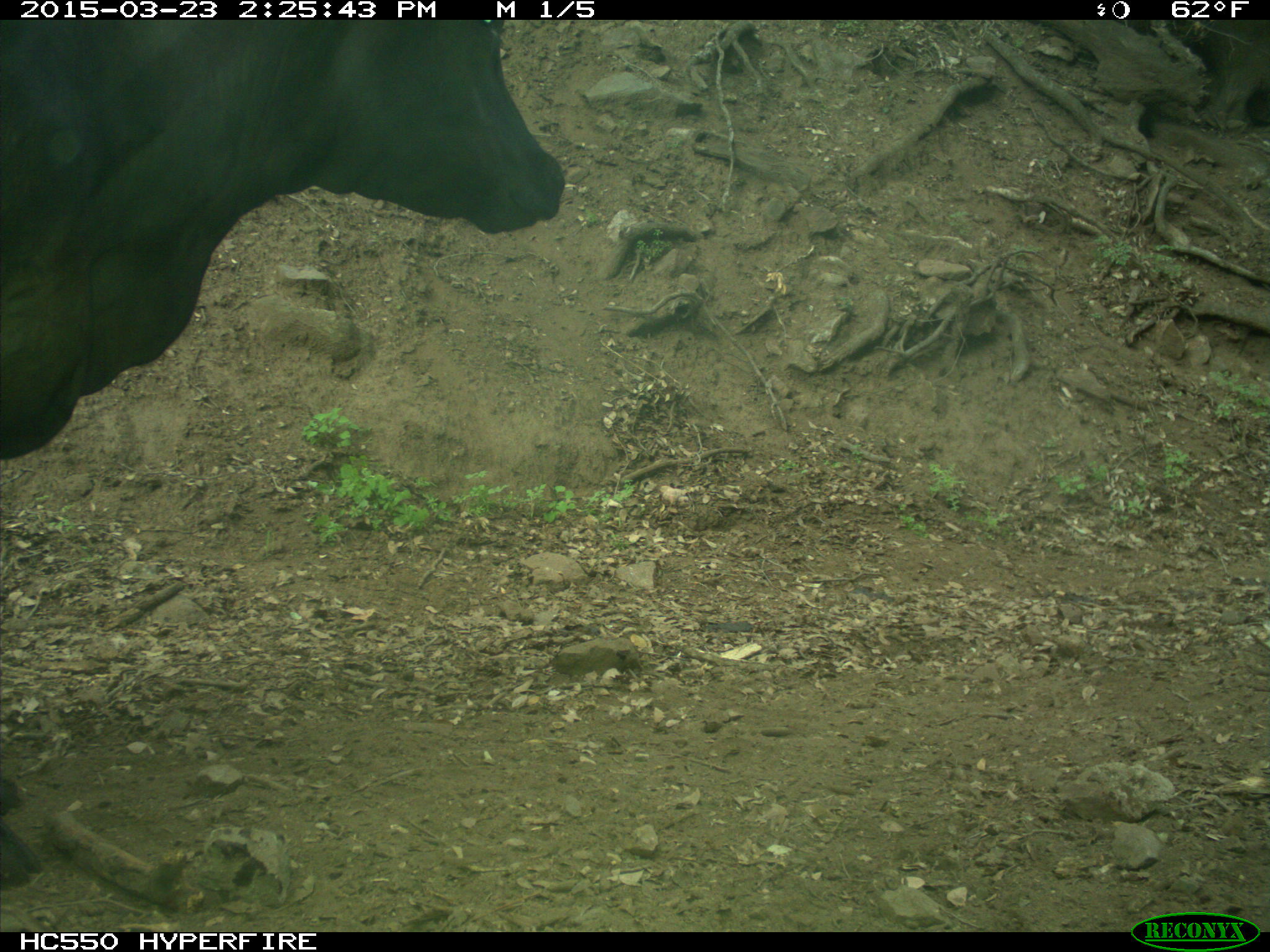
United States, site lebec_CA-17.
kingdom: Animalia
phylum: Chordata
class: Mammalia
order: Artiodactyla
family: Bovidae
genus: Bos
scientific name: Bos taurus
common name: domestic cow